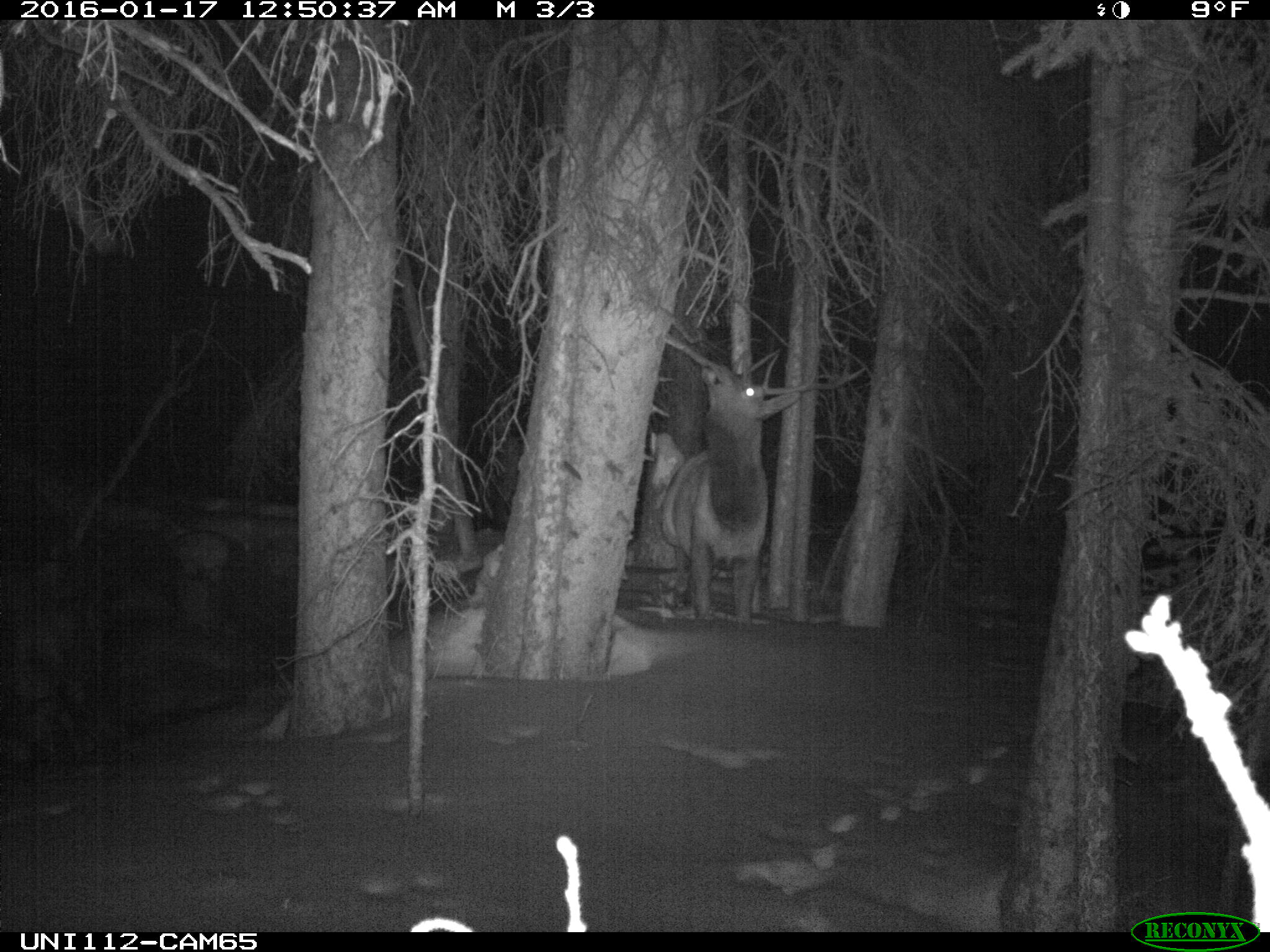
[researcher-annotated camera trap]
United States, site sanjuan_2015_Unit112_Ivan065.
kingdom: Animalia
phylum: Chordata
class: Mammalia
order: Artiodactyla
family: Cervidae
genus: Cervus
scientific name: Cervus elaphus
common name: red deer